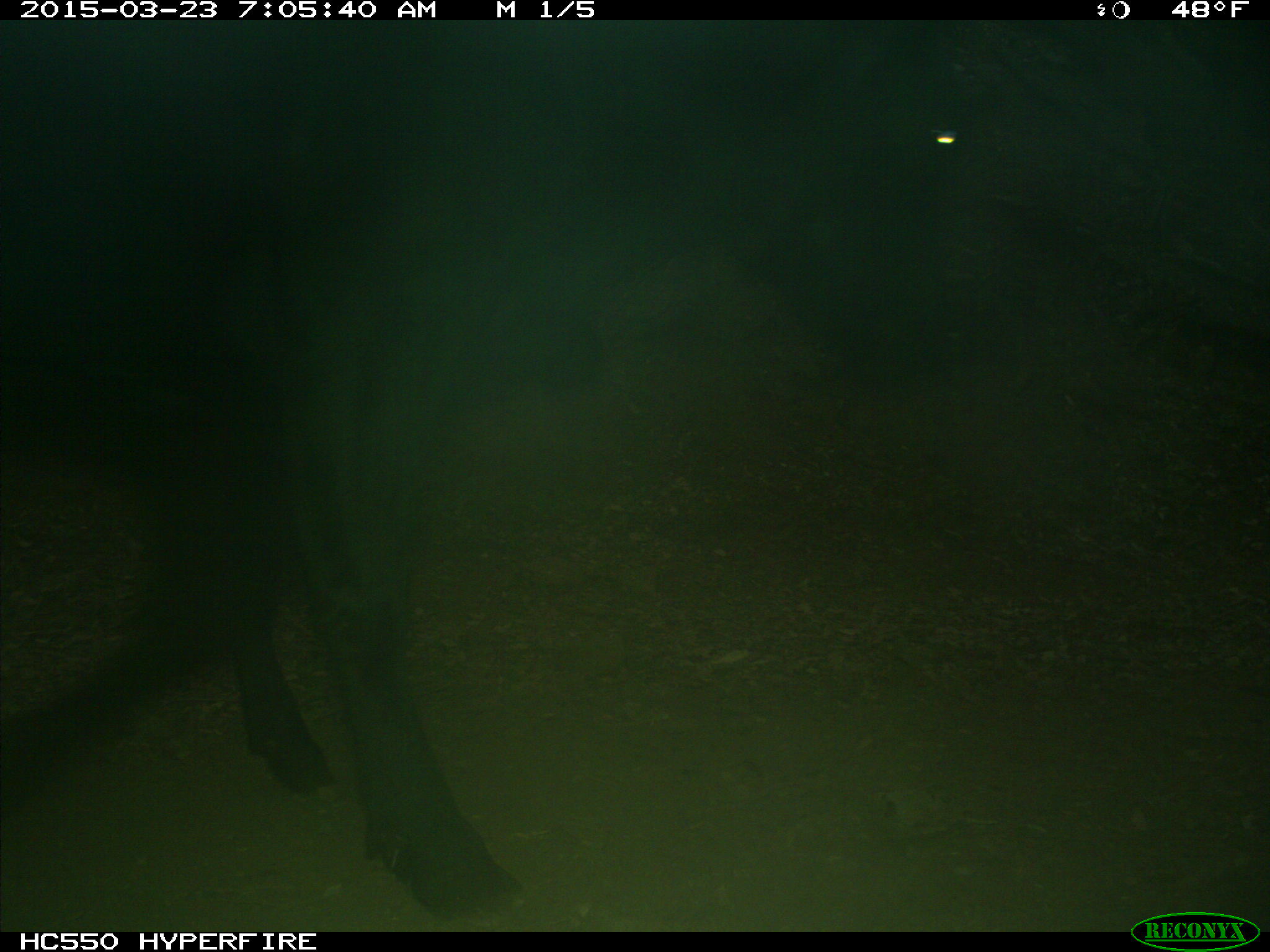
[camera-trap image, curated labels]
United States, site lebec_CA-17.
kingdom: Animalia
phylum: Chordata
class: Mammalia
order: Artiodactyla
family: Bovidae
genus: Bos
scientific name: Bos taurus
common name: domestic cow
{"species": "Bos taurus (domestic cow)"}